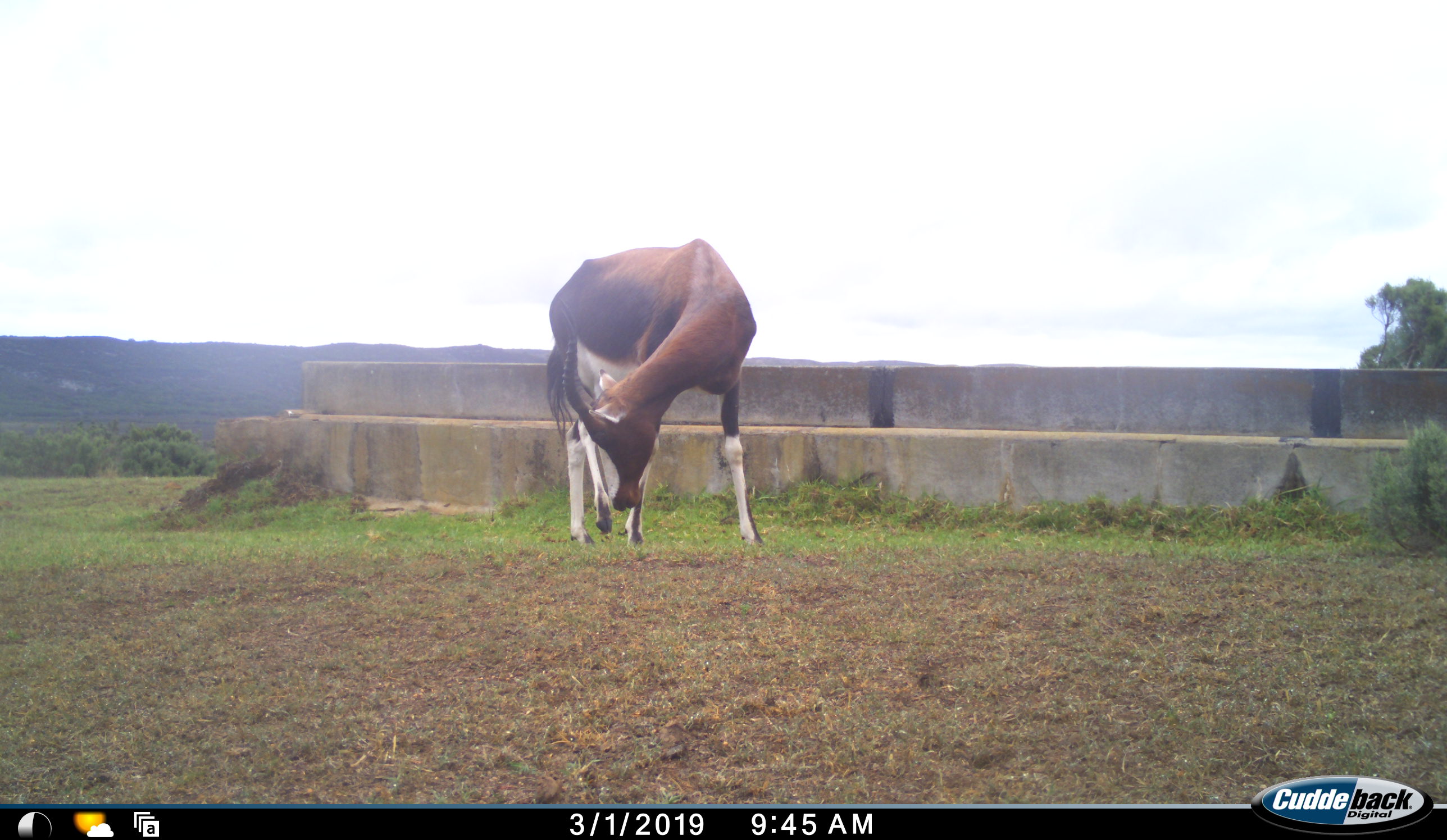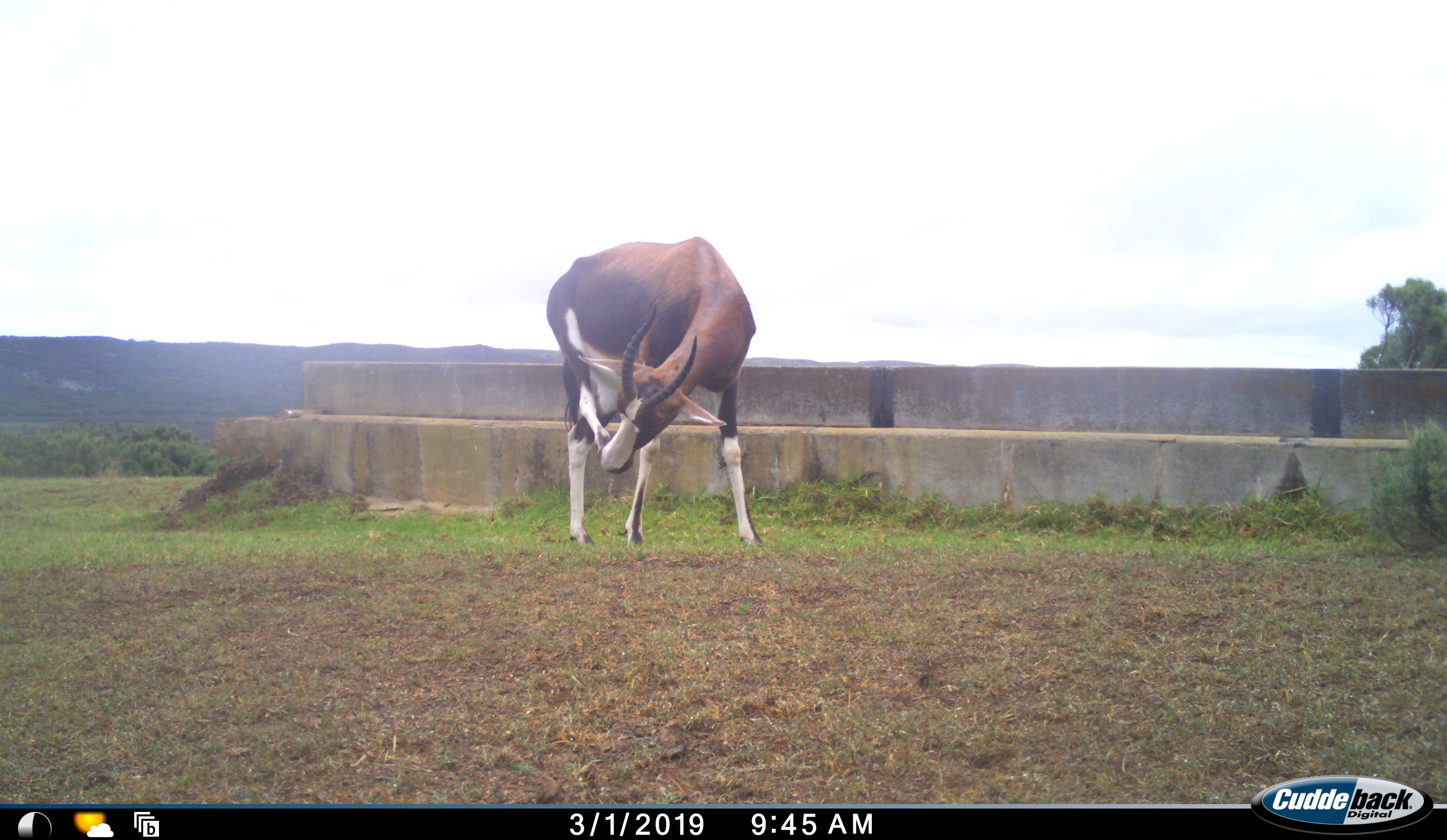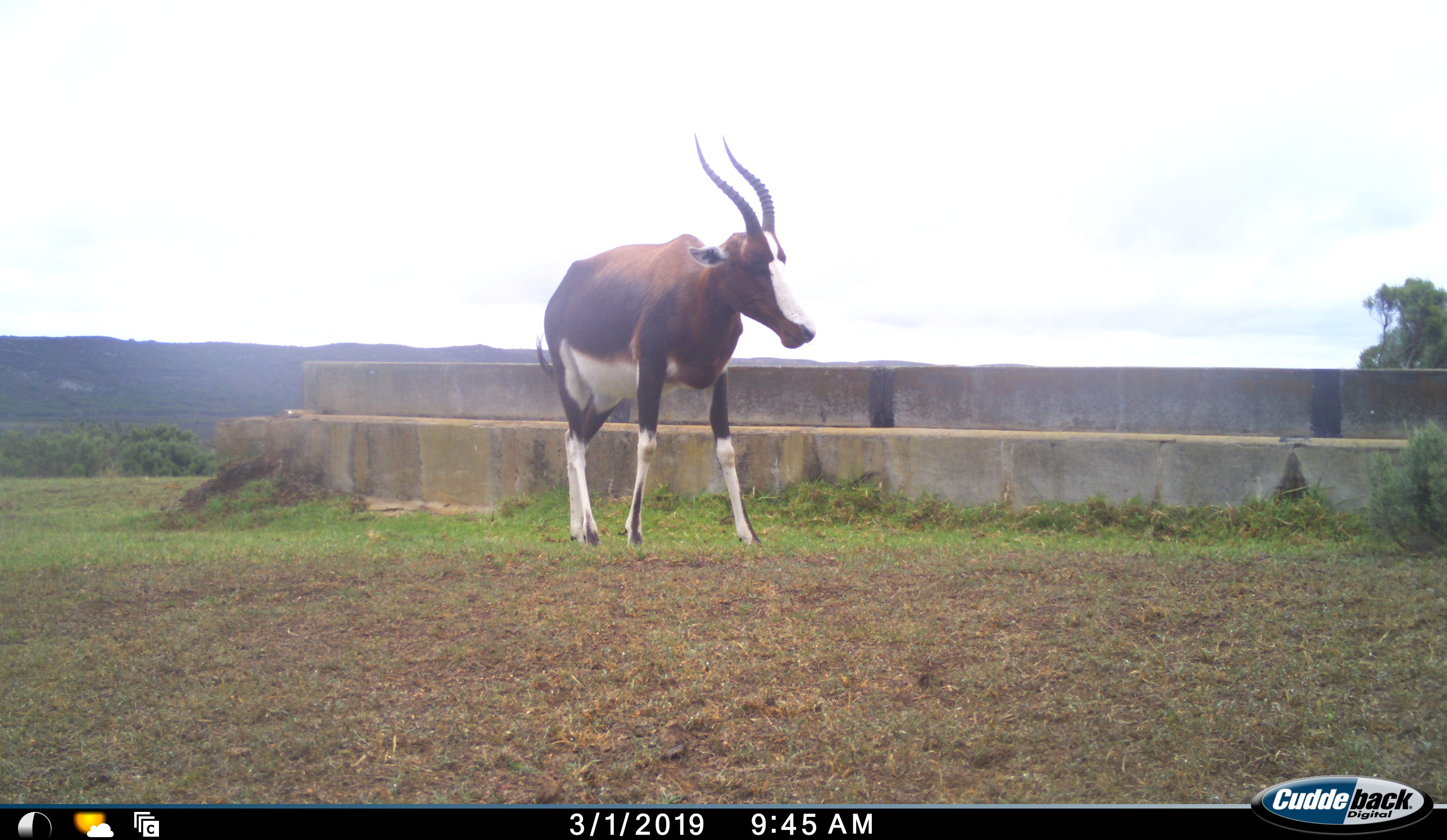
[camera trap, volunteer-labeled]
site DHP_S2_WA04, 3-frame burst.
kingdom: Animalia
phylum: Chordata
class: Mammalia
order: Artiodactyla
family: Bovidae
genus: Damaliscus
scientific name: Damaliscus pygargus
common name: bontebok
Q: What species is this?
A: Bontebok (Damaliscus pygargus).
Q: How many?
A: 1.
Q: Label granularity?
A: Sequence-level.